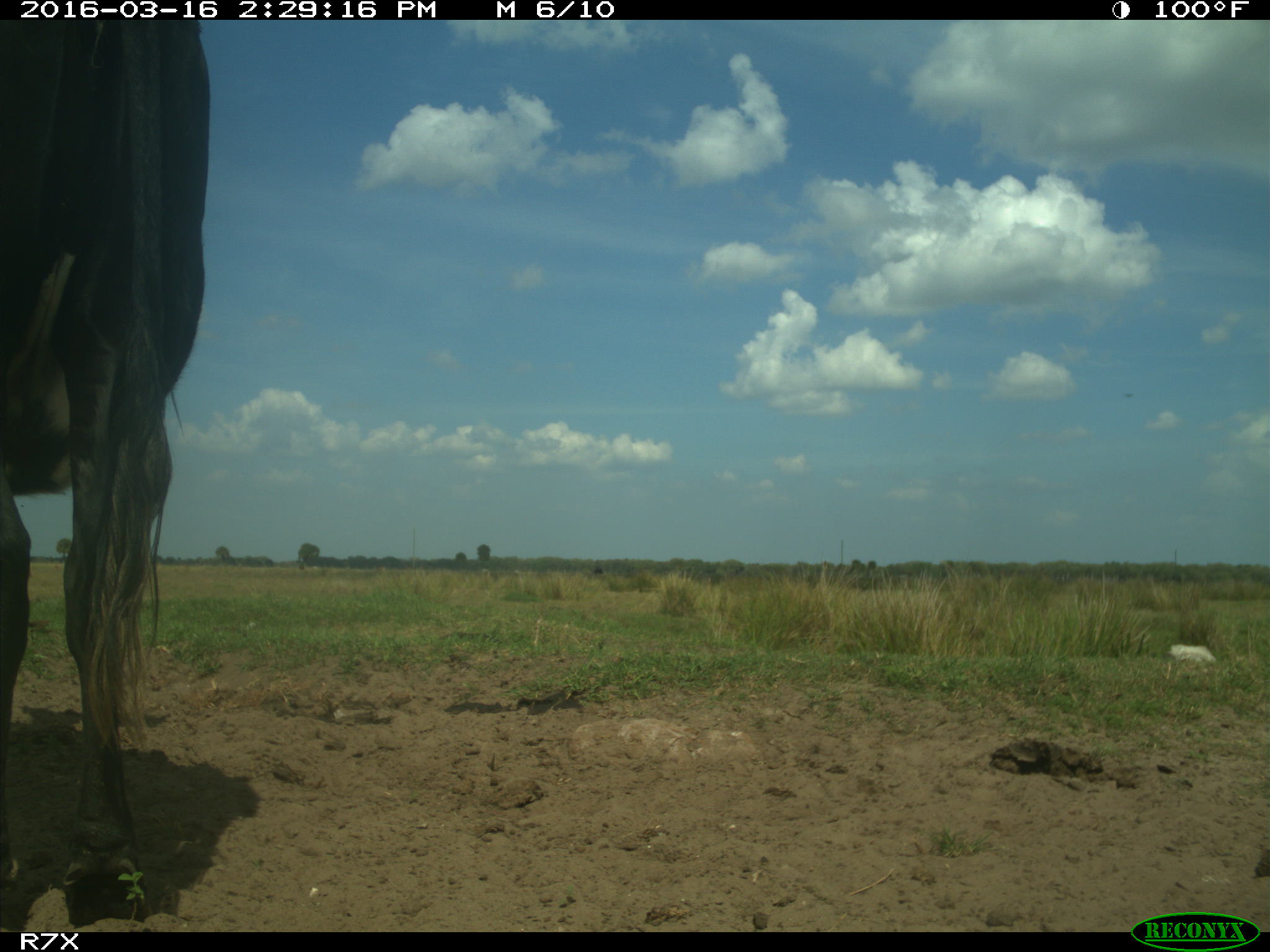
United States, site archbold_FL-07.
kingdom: Animalia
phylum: Chordata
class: Mammalia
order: Artiodactyla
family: Bovidae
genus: Bos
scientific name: Bos taurus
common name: domestic cow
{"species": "Bos taurus (domestic cow)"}